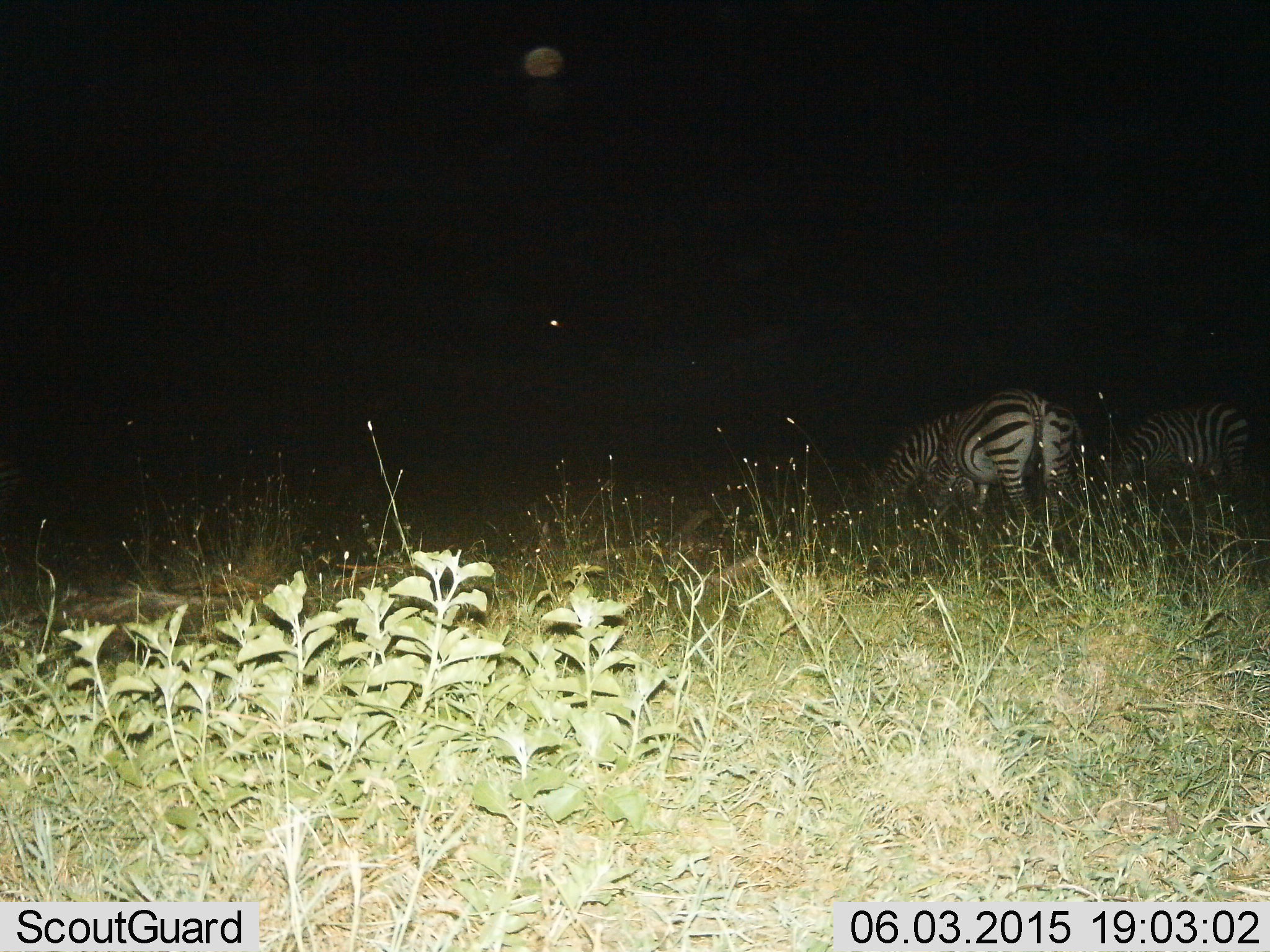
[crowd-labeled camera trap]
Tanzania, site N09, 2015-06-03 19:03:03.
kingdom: Animalia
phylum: Chordata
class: Mammalia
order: Perissodactyla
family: Equidae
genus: Equus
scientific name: Equus quagga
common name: plains zebra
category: zebra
Zebra (plains zebra) (Equus quagga), count 2. Behavior (volunteer vote fractions): standing 30%, resting 0%, moving 0%, interacting 0%. Young present (vote fraction): 0%. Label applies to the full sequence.